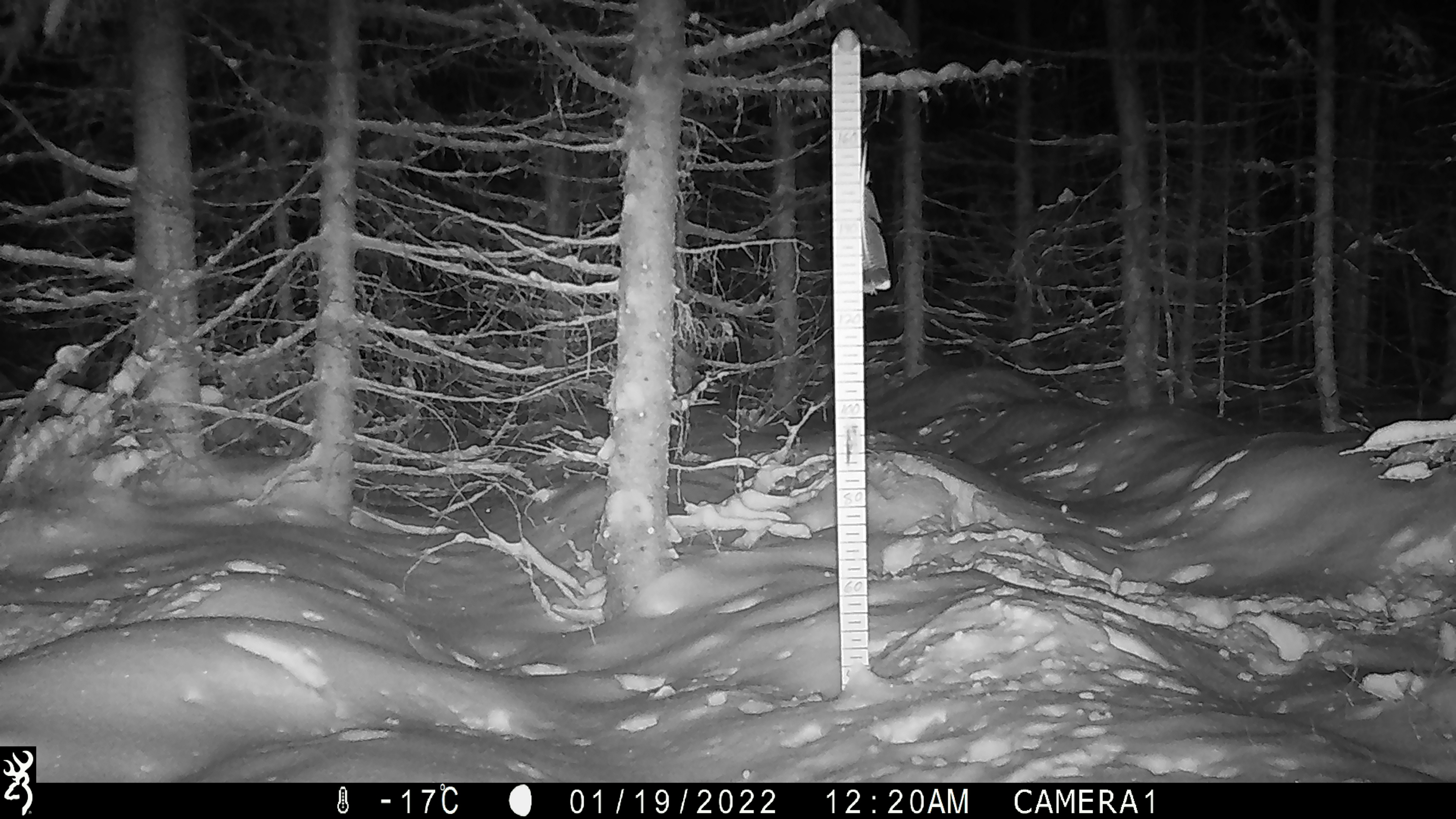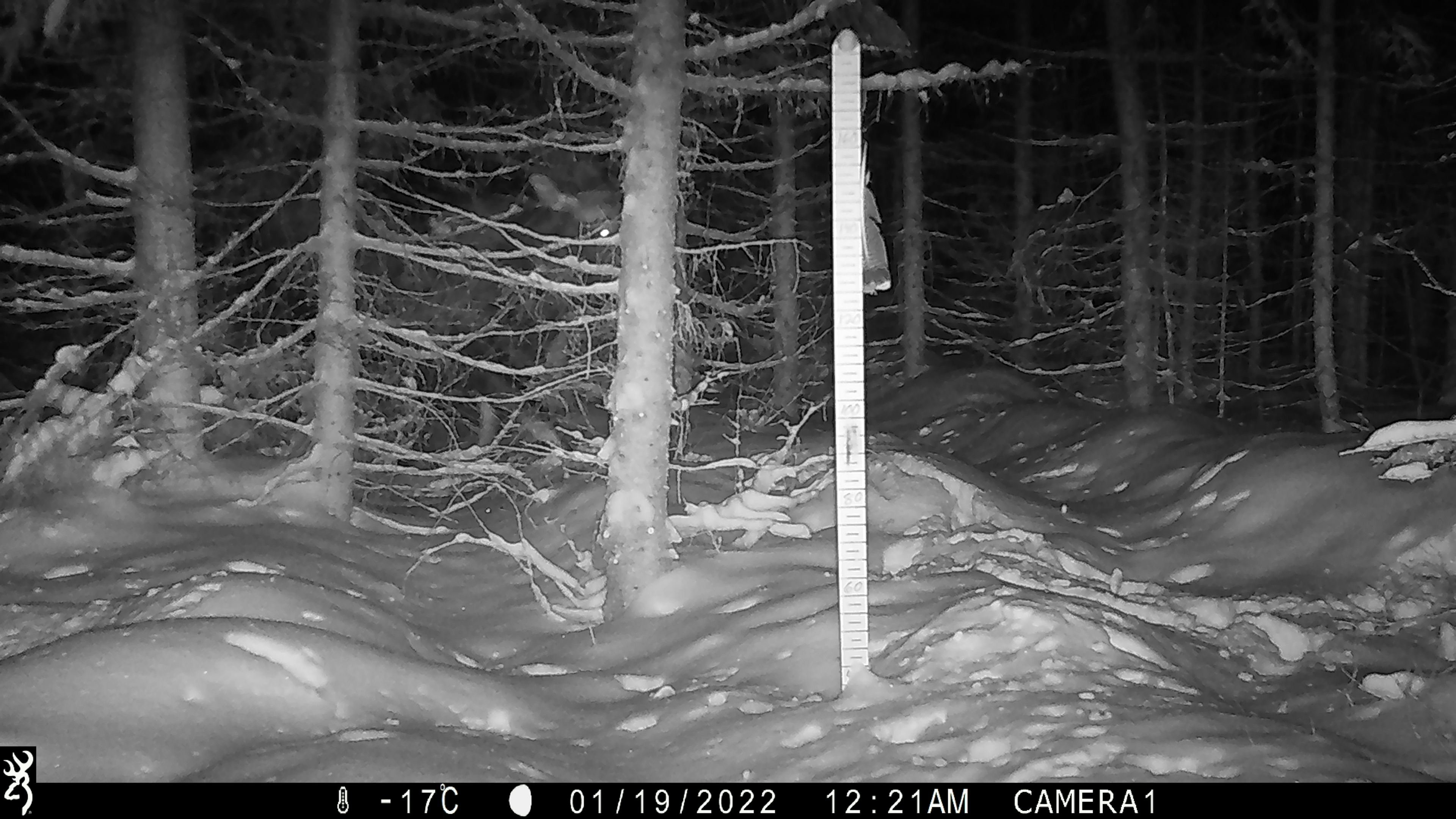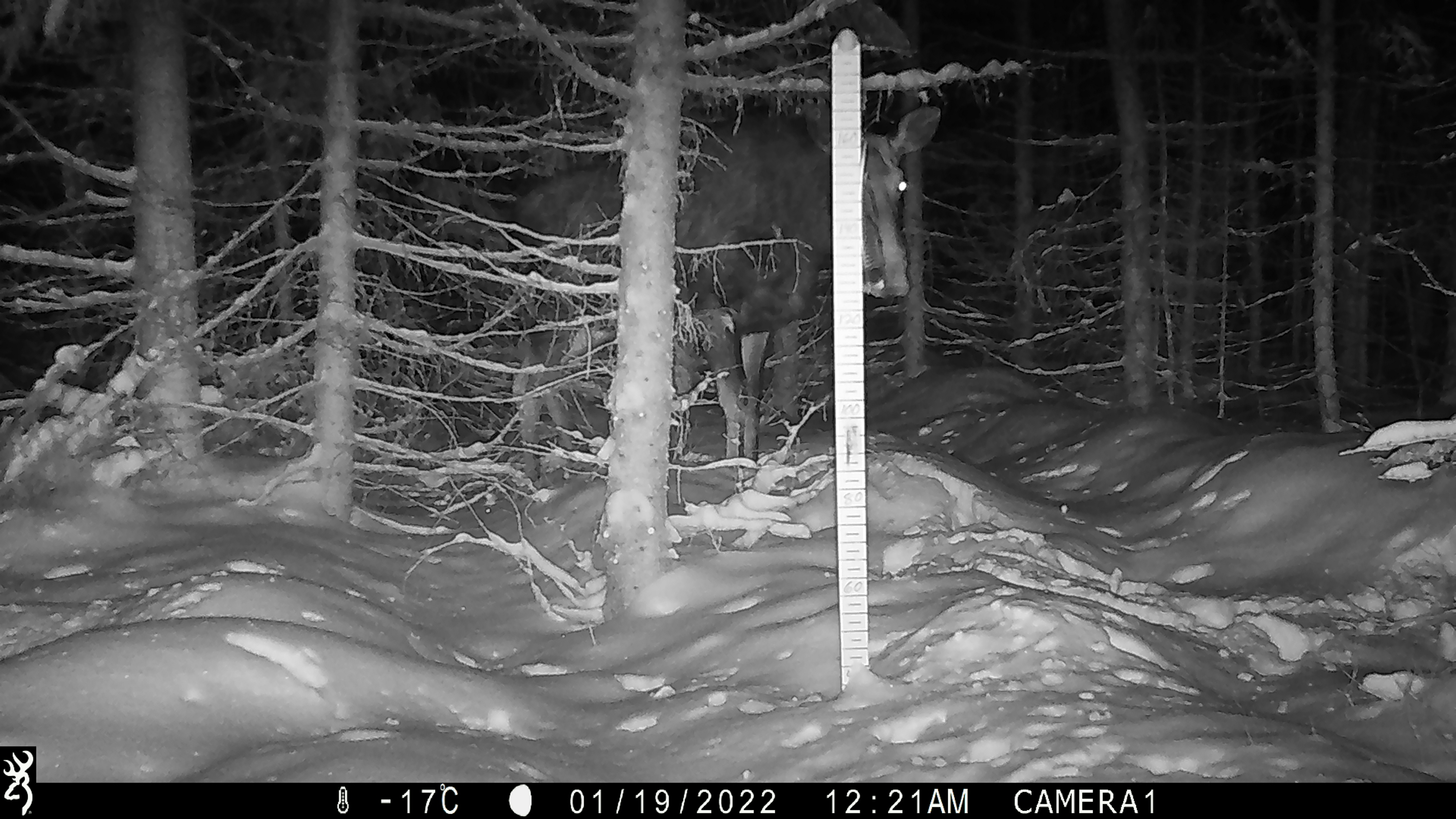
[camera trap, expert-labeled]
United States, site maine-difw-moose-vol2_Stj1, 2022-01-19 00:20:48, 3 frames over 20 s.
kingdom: Animalia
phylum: Chordata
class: Mammalia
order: Artiodactyla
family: Cervidae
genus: Alces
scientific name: Alces alces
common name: moose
Moose (Alces alces).